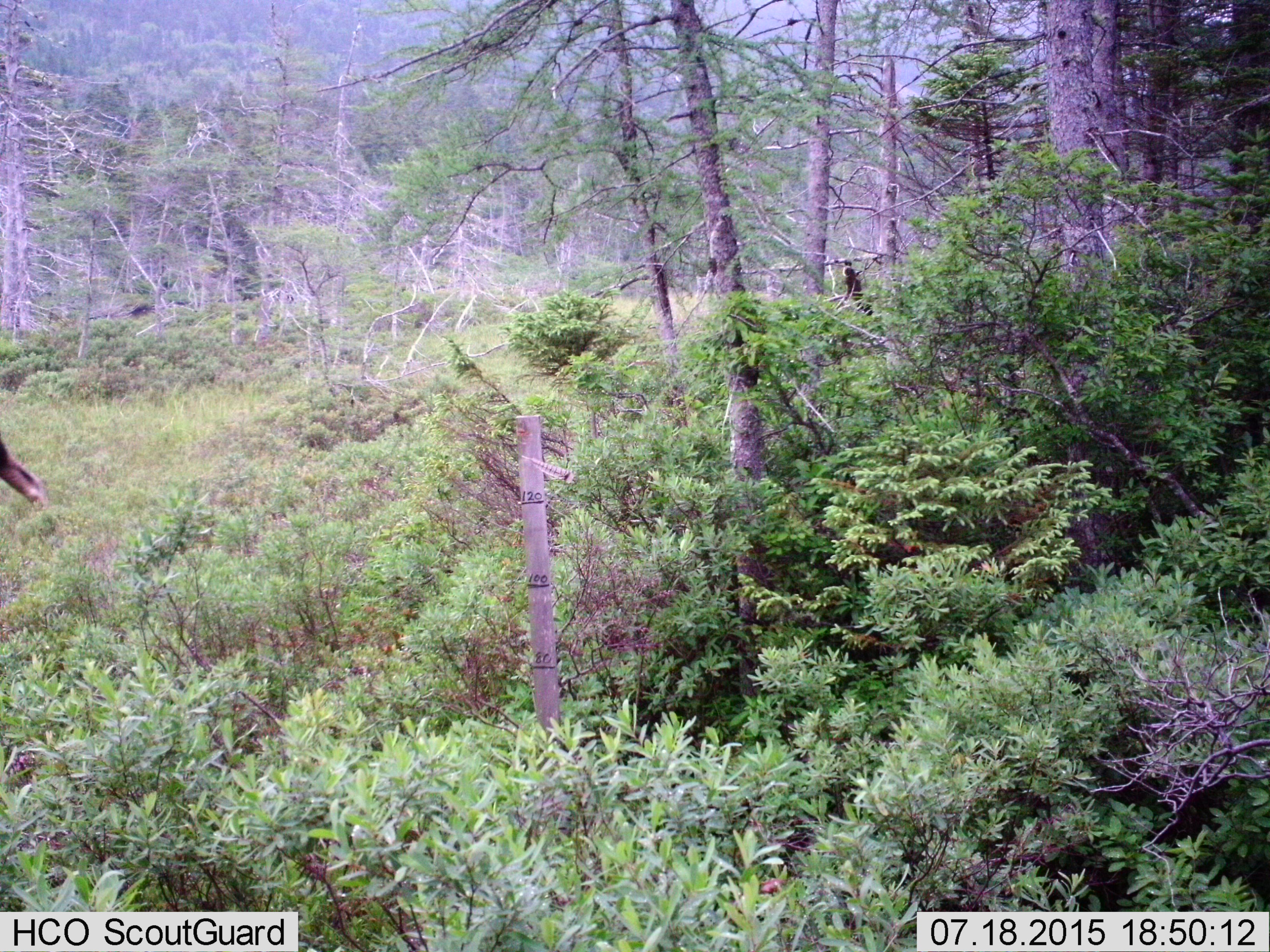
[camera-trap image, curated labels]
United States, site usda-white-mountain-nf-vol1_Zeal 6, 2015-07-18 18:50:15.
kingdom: Animalia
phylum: Chordata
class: Mammalia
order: Artiodactyla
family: Cervidae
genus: Alces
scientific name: Alces alces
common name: moose